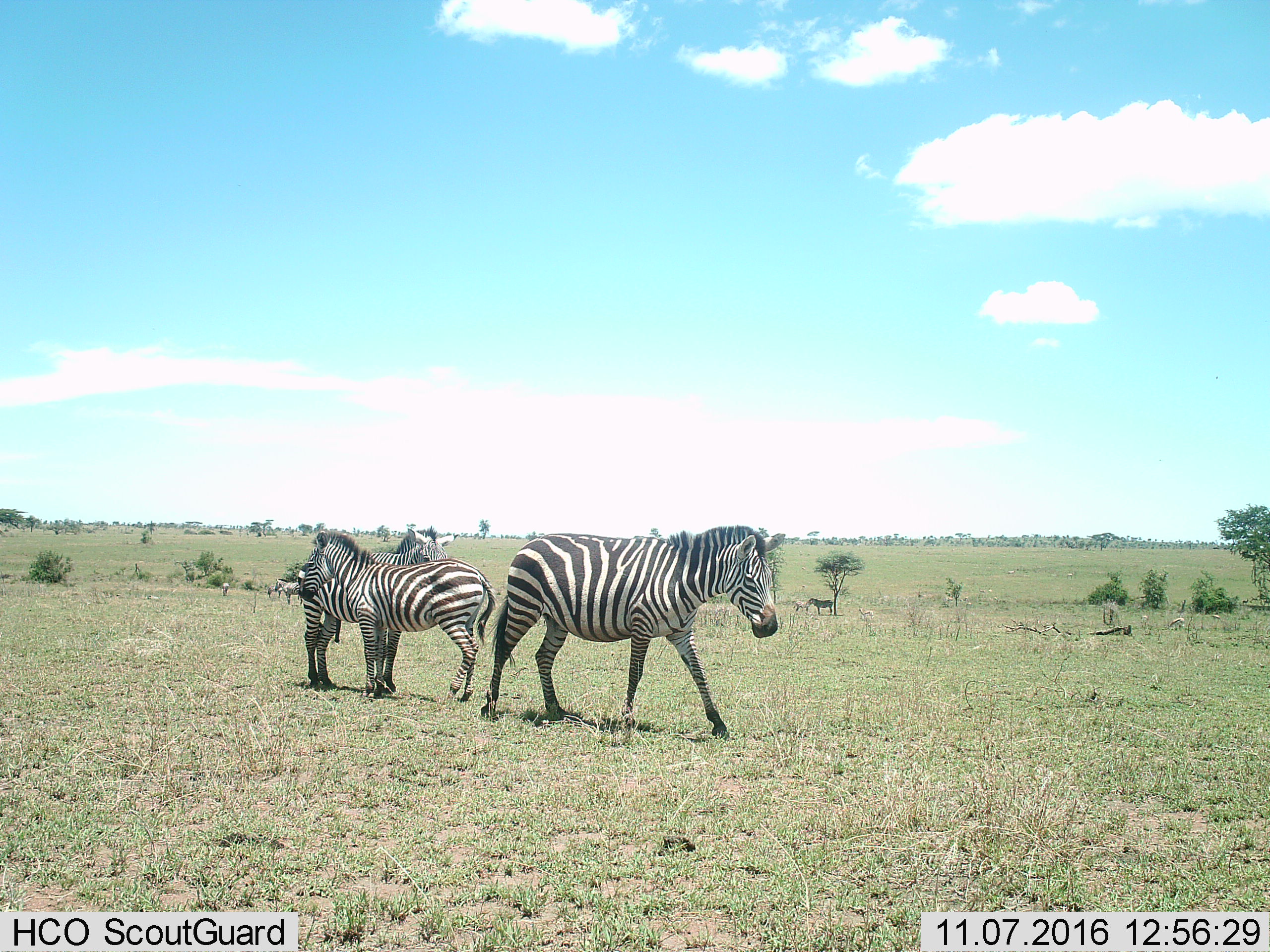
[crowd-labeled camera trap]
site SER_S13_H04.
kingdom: Animalia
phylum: Chordata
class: Mammalia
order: Perissodactyla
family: Equidae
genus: Equus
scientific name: Equus quagga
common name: plains zebra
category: zebraplains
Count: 7.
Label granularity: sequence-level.